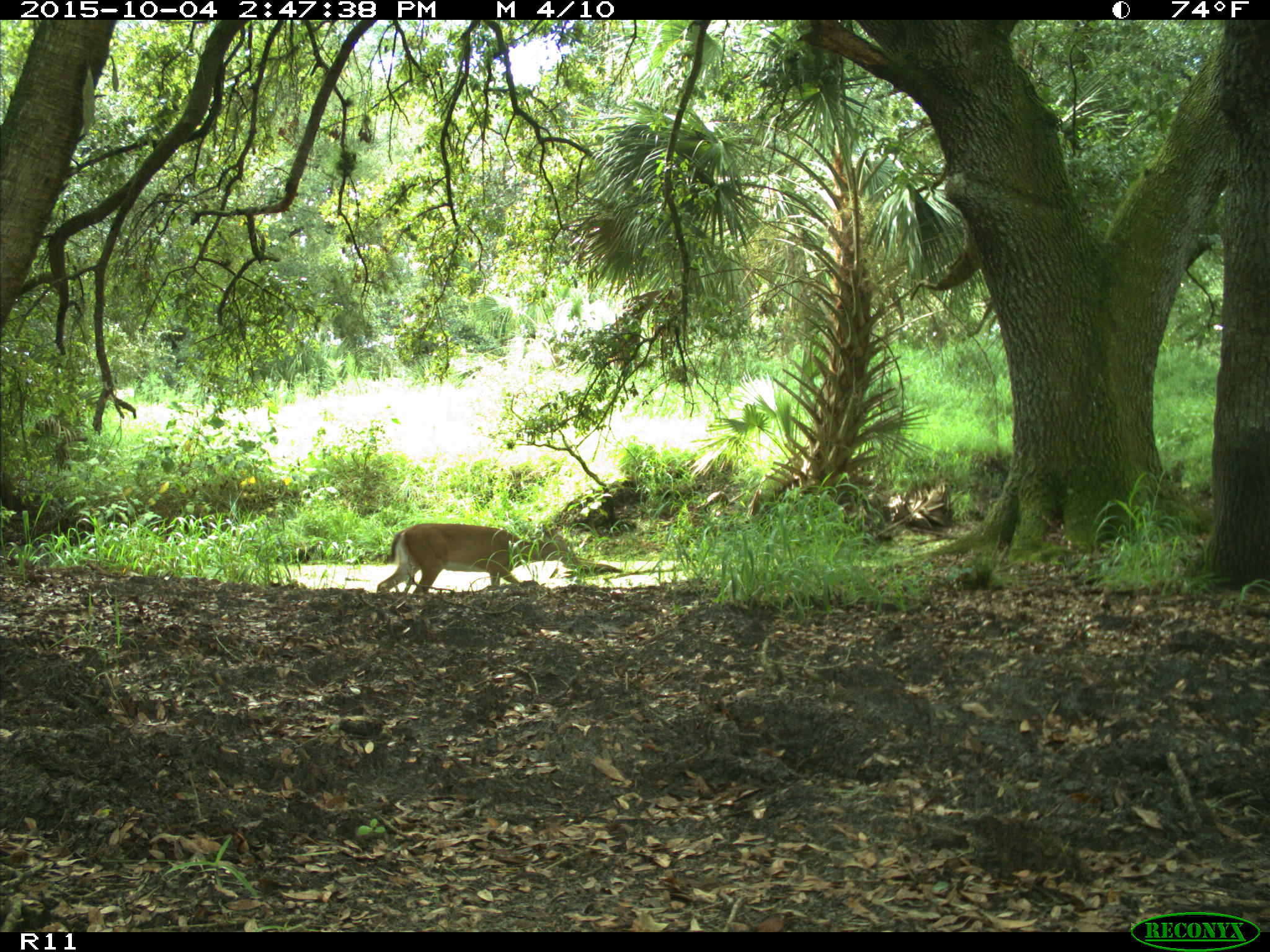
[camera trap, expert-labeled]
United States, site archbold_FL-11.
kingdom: Animalia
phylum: Chordata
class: Mammalia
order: Artiodactyla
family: Cervidae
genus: Odocoileus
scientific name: Odocoileus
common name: deer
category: unidentified deer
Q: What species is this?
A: Unidentified deer (deer) (Odocoileus).